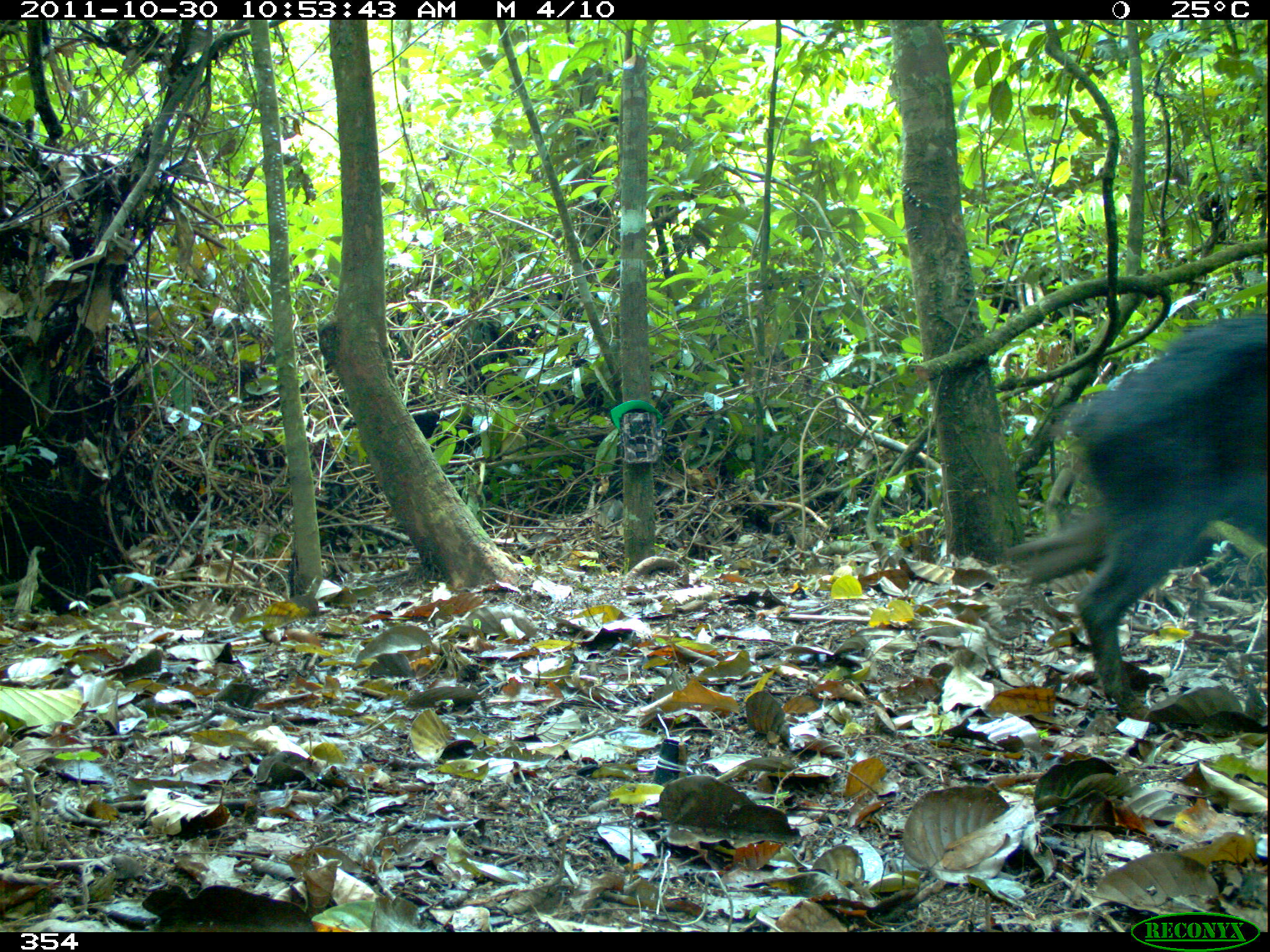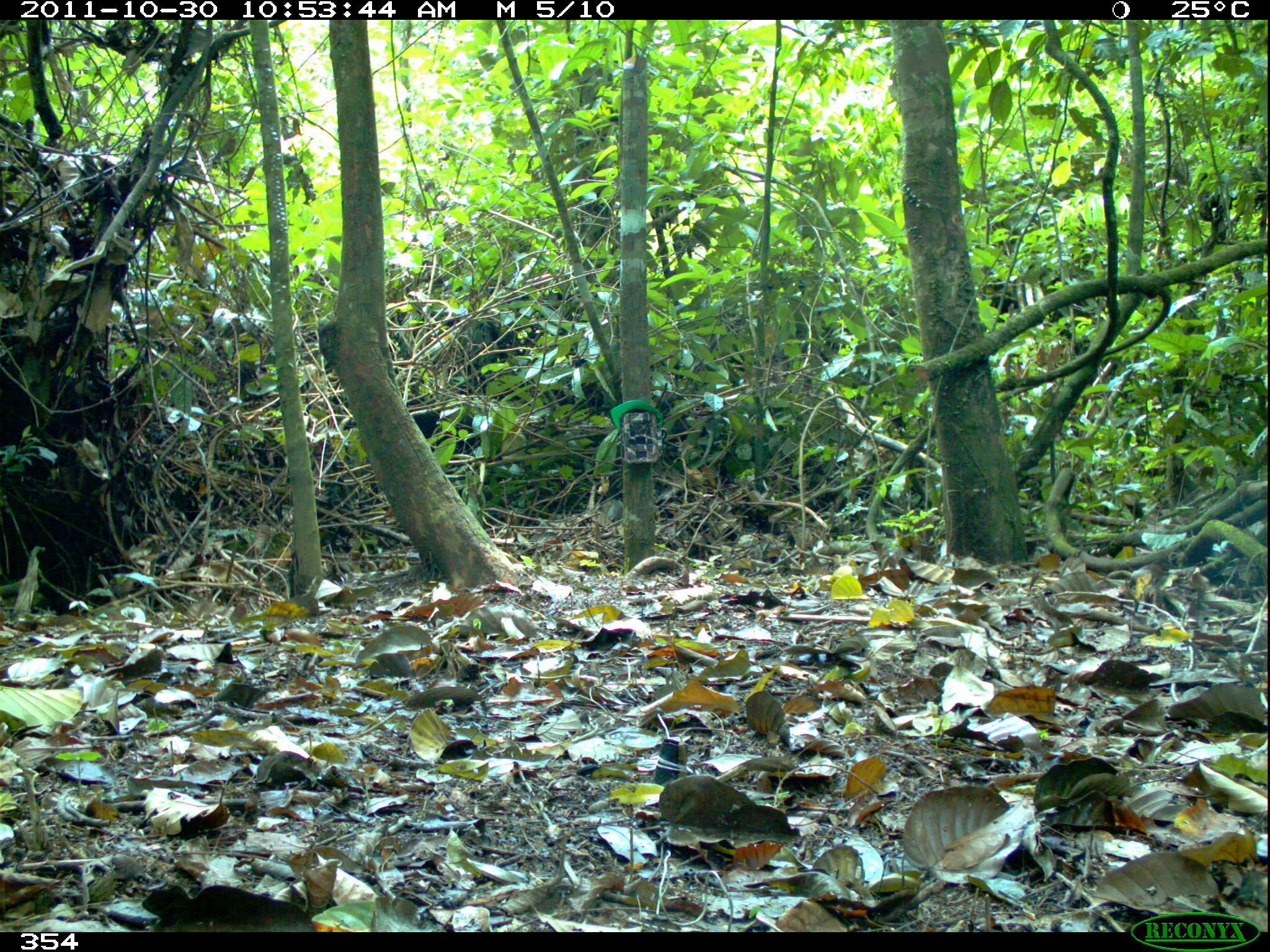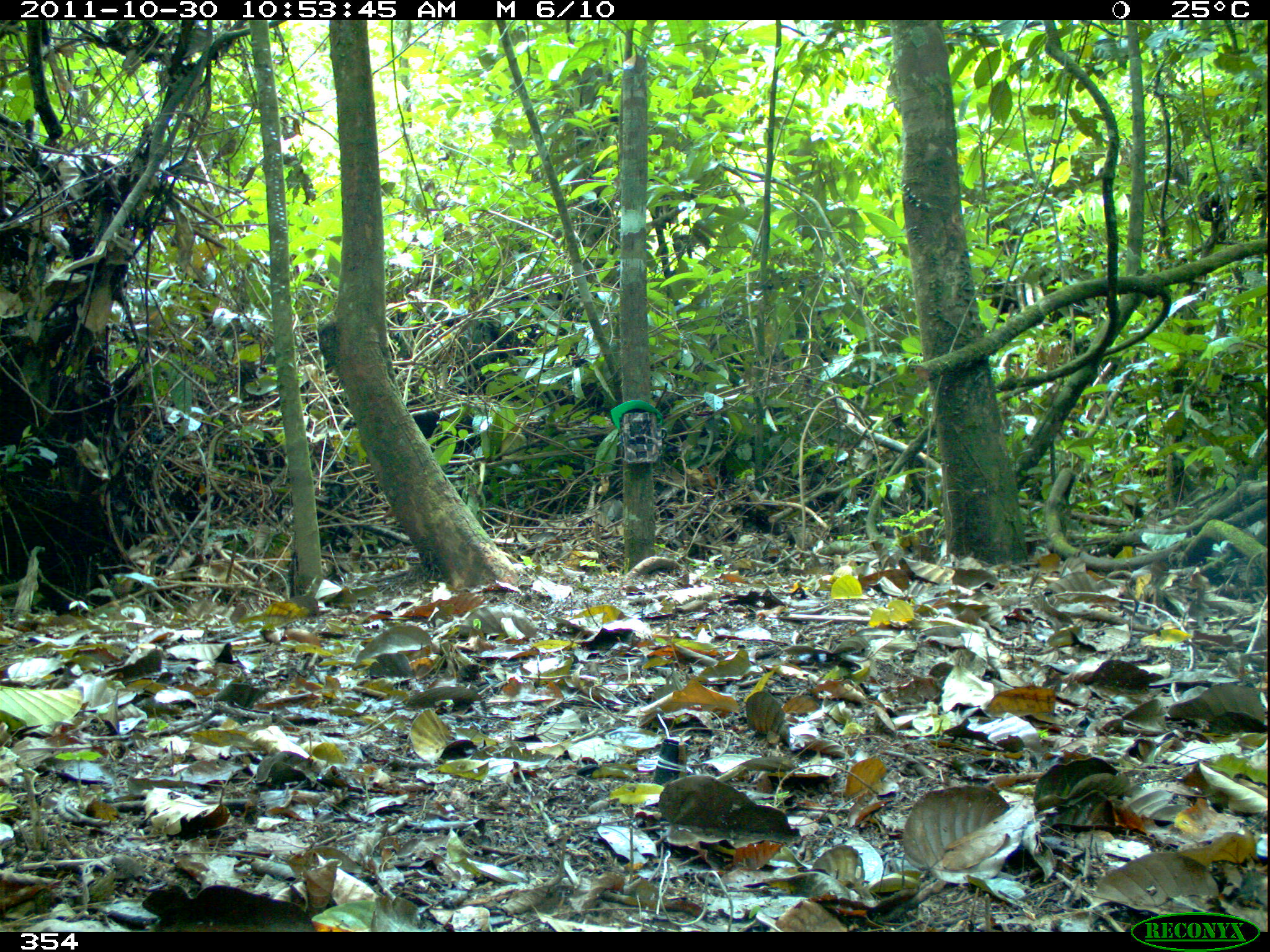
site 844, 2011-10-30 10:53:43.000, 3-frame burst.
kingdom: Animalia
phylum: Chordata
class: Mammalia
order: Artiodactyla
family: Tayassuidae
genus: Tayassu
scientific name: Tayassu pecari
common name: white-lipped peccary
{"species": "Tayassu pecari (white-lipped peccary)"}